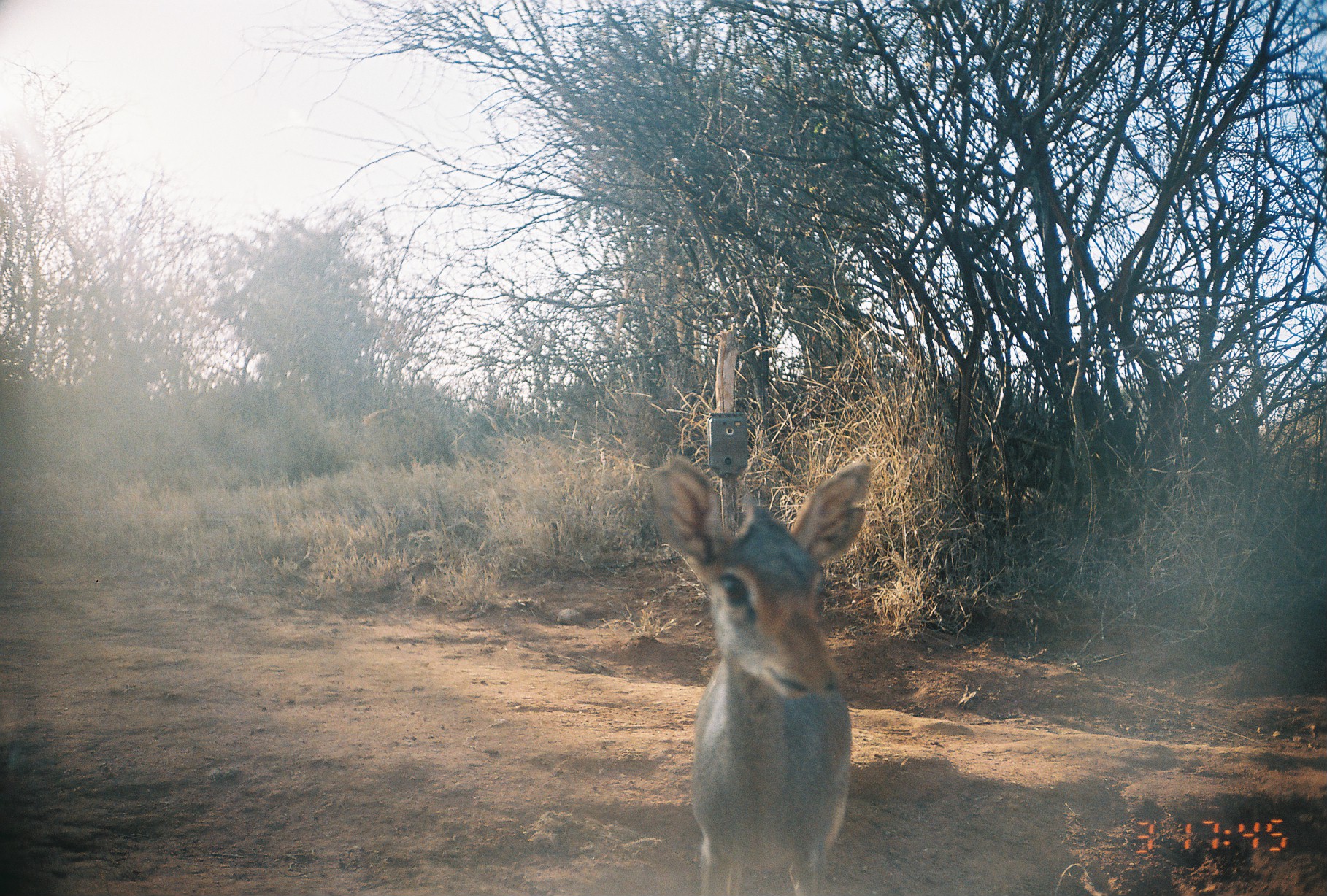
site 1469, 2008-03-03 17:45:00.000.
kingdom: Animalia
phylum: Chordata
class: Mammalia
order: Artiodactyla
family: Bovidae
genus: Madoqua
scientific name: Madoqua guentheri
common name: günther's dik-dik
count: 1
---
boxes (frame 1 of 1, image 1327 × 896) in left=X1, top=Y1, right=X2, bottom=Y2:
madoqua guentheri: left=646, top=453, right=870, bottom=895